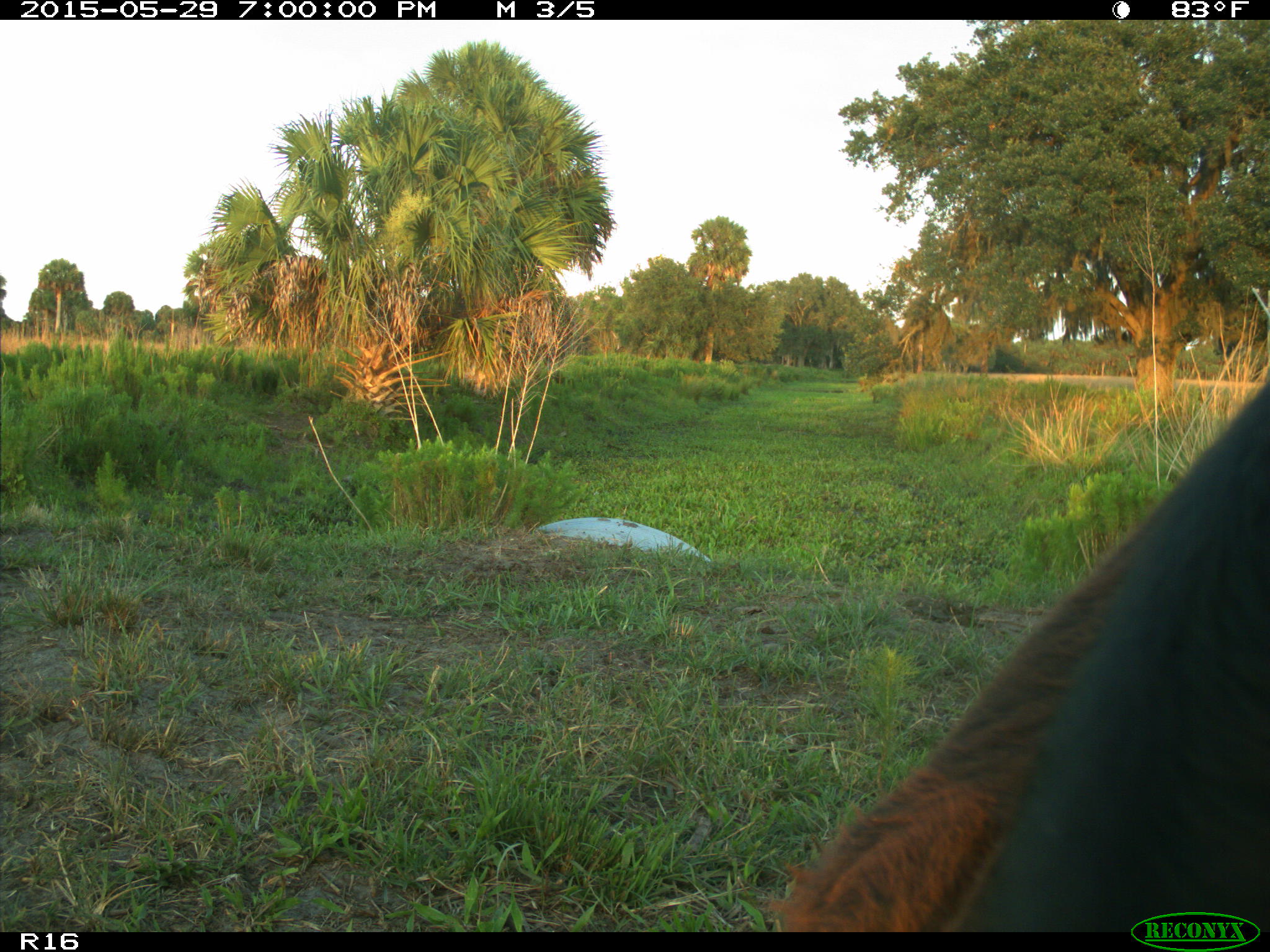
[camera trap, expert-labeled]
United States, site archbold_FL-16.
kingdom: Animalia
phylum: Chordata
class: Mammalia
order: Artiodactyla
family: Bovidae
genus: Bos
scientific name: Bos taurus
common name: domestic cow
Bos taurus (domestic cow).